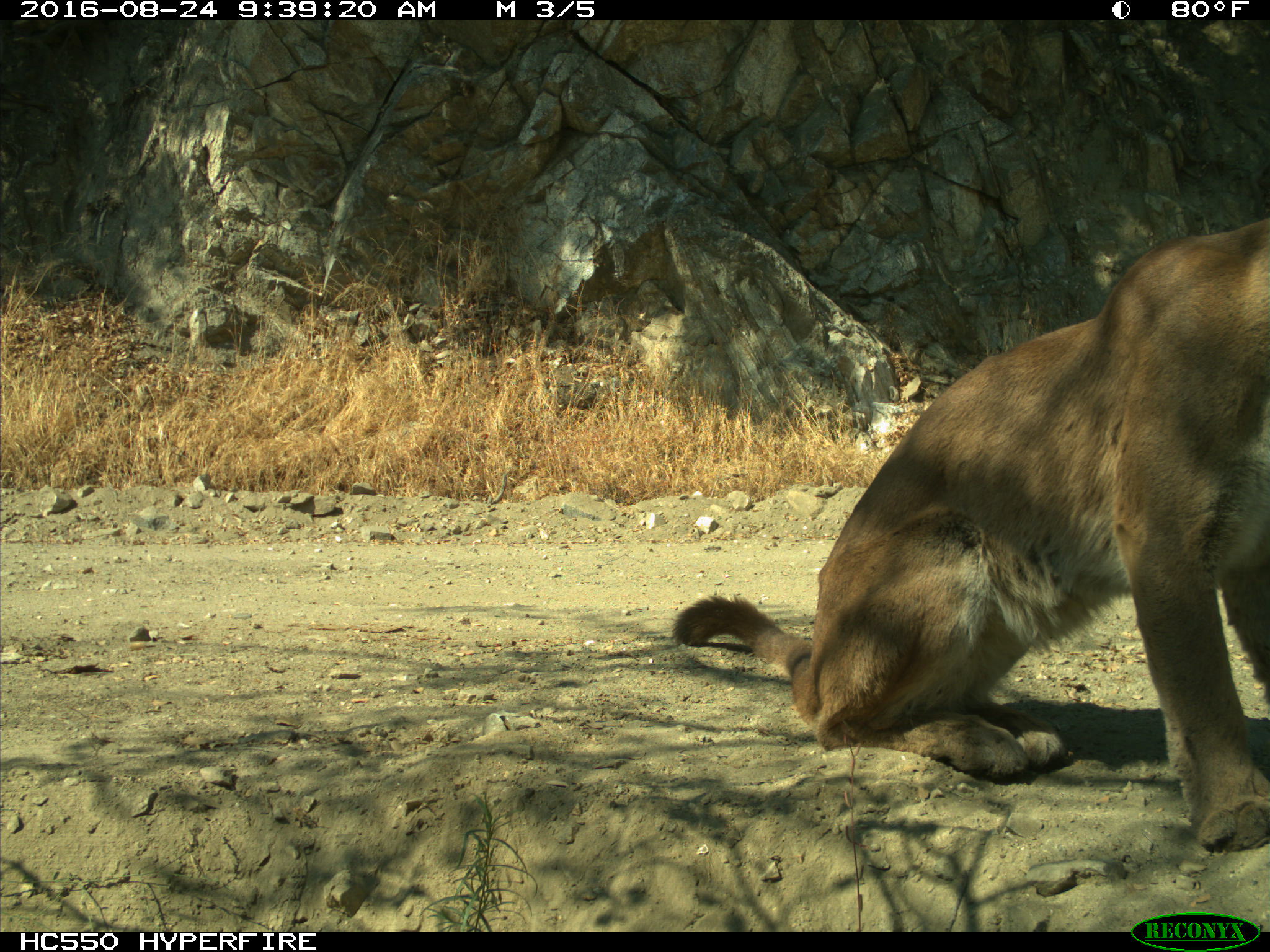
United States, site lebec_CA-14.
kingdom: Animalia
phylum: Chordata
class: Mammalia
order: Carnivora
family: Felidae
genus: Puma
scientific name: Puma concolor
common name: mountain lion